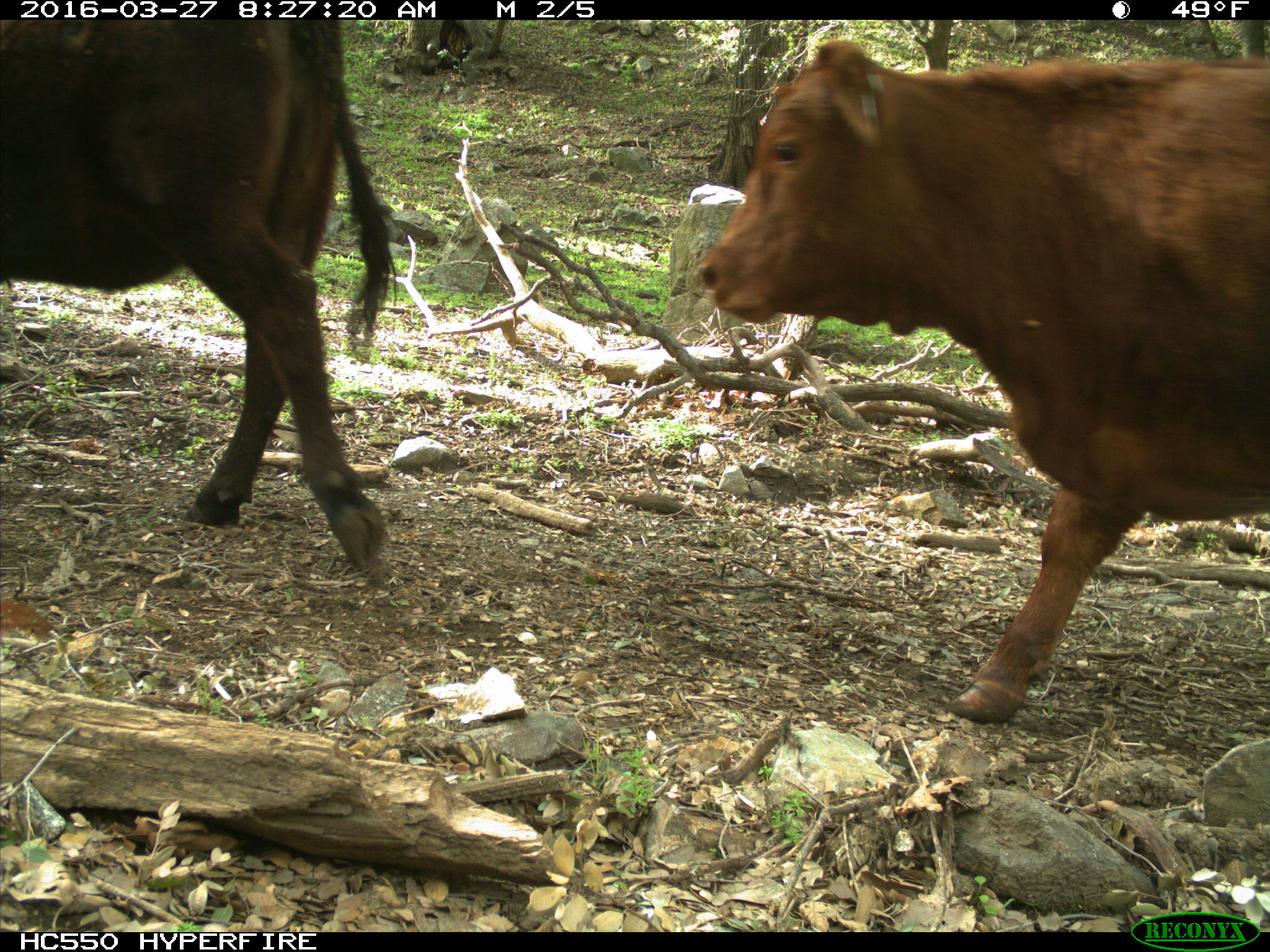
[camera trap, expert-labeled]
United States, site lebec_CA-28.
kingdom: Animalia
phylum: Chordata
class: Mammalia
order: Artiodactyla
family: Bovidae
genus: Bos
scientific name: Bos taurus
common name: domestic cow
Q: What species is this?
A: Bos taurus (domestic cow).